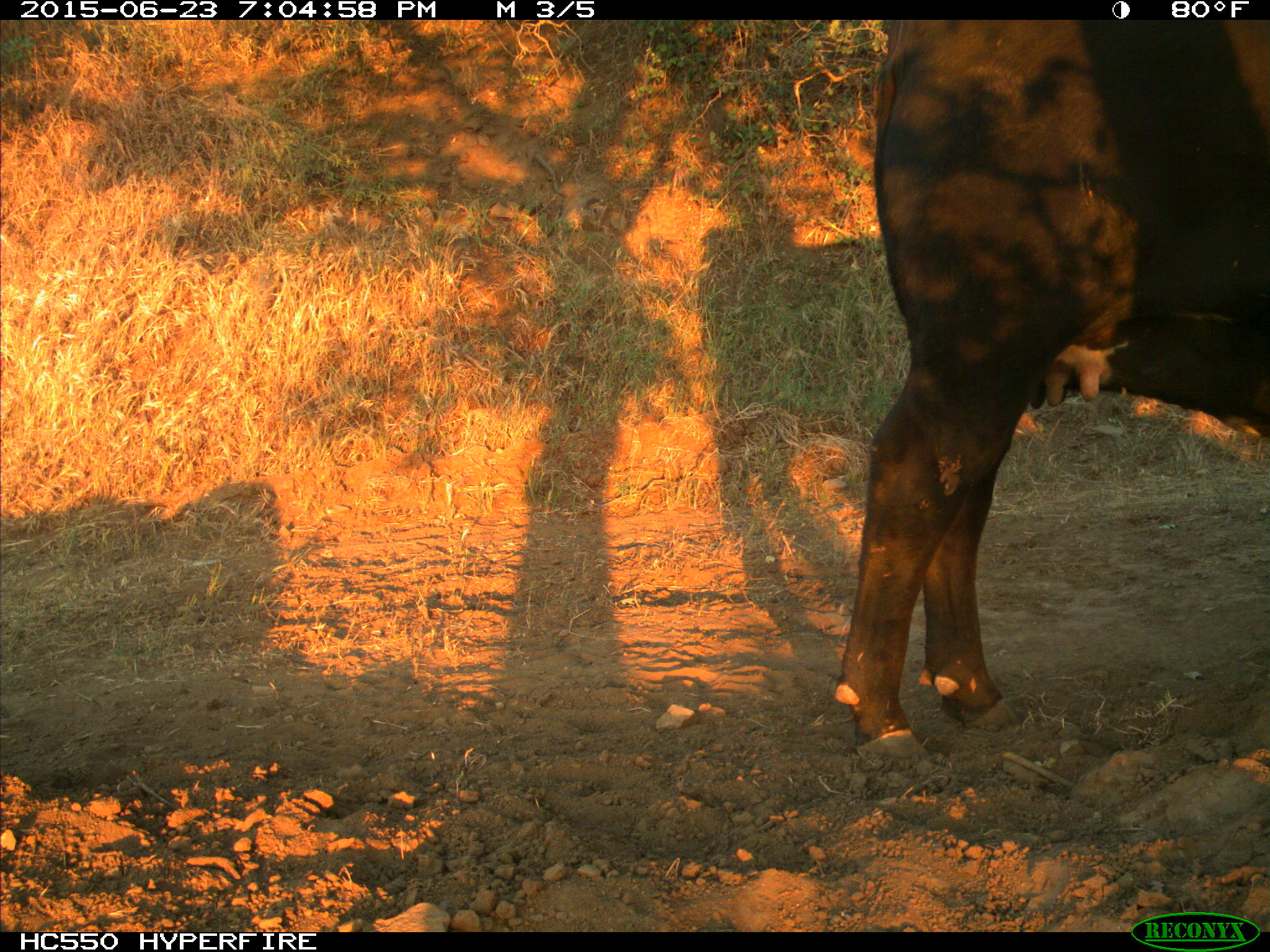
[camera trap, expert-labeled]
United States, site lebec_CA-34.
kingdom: Animalia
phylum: Chordata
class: Mammalia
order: Artiodactyla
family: Bovidae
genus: Bos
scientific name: Bos taurus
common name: domestic cow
Bos taurus (domestic cow).